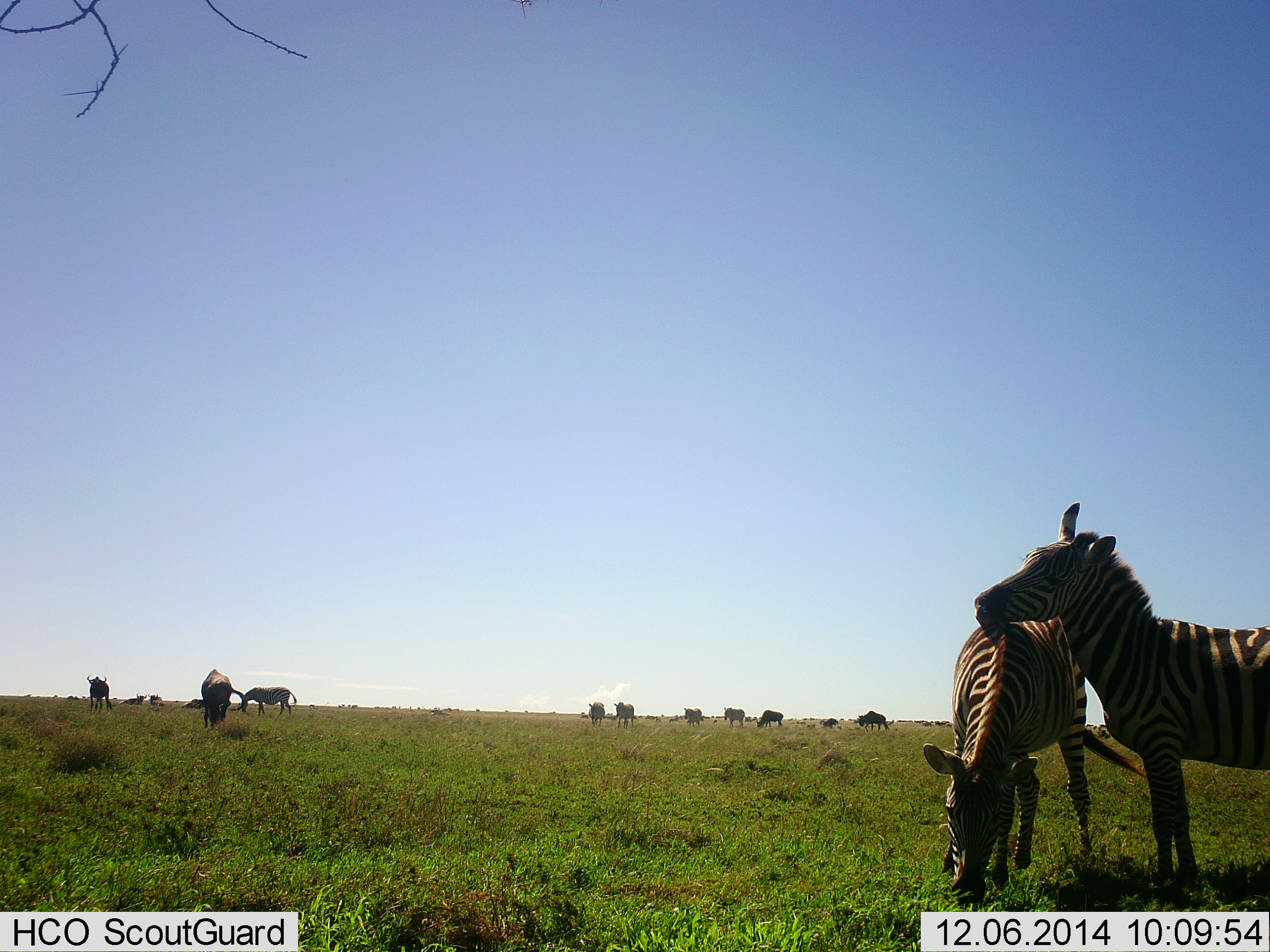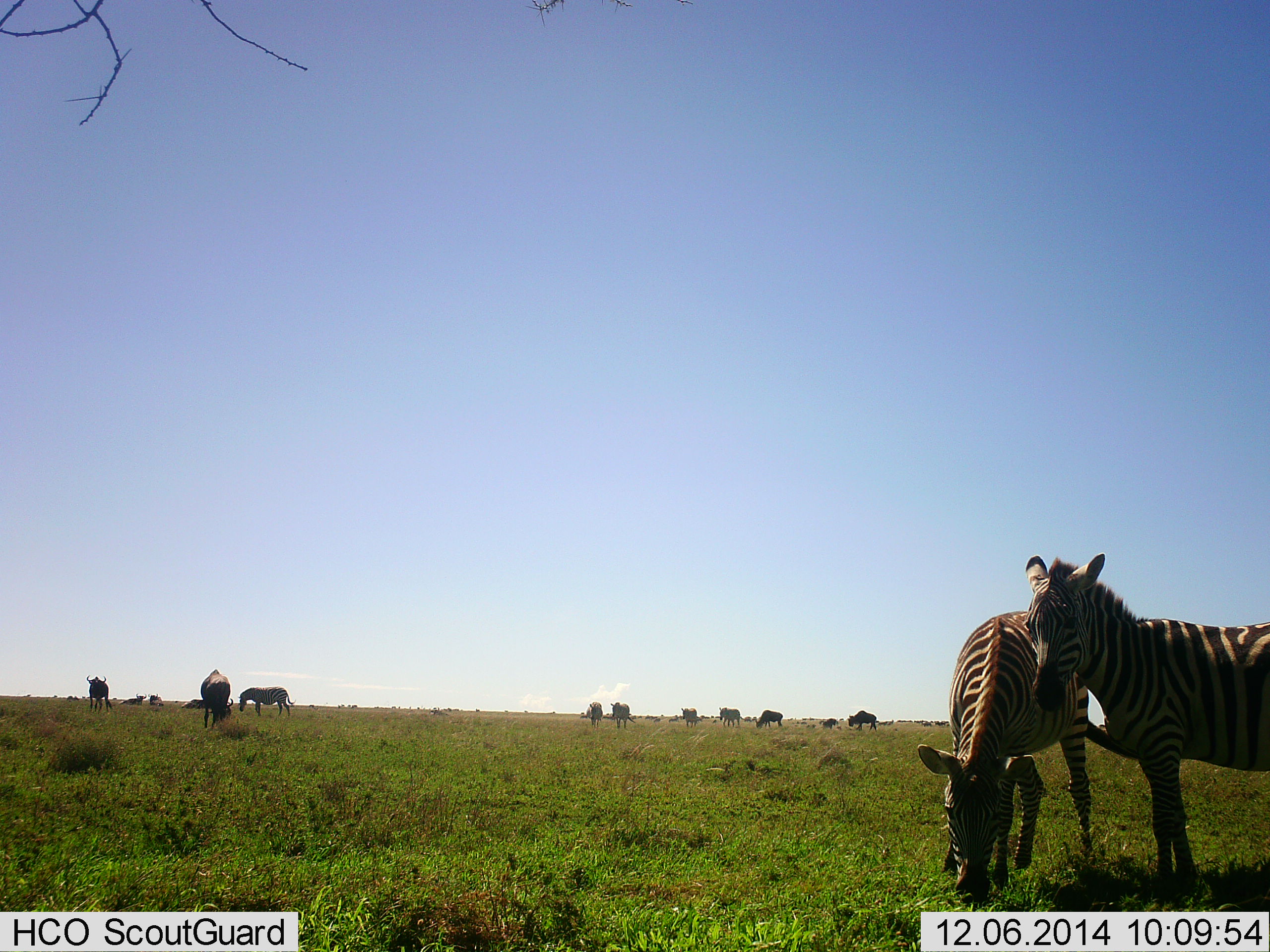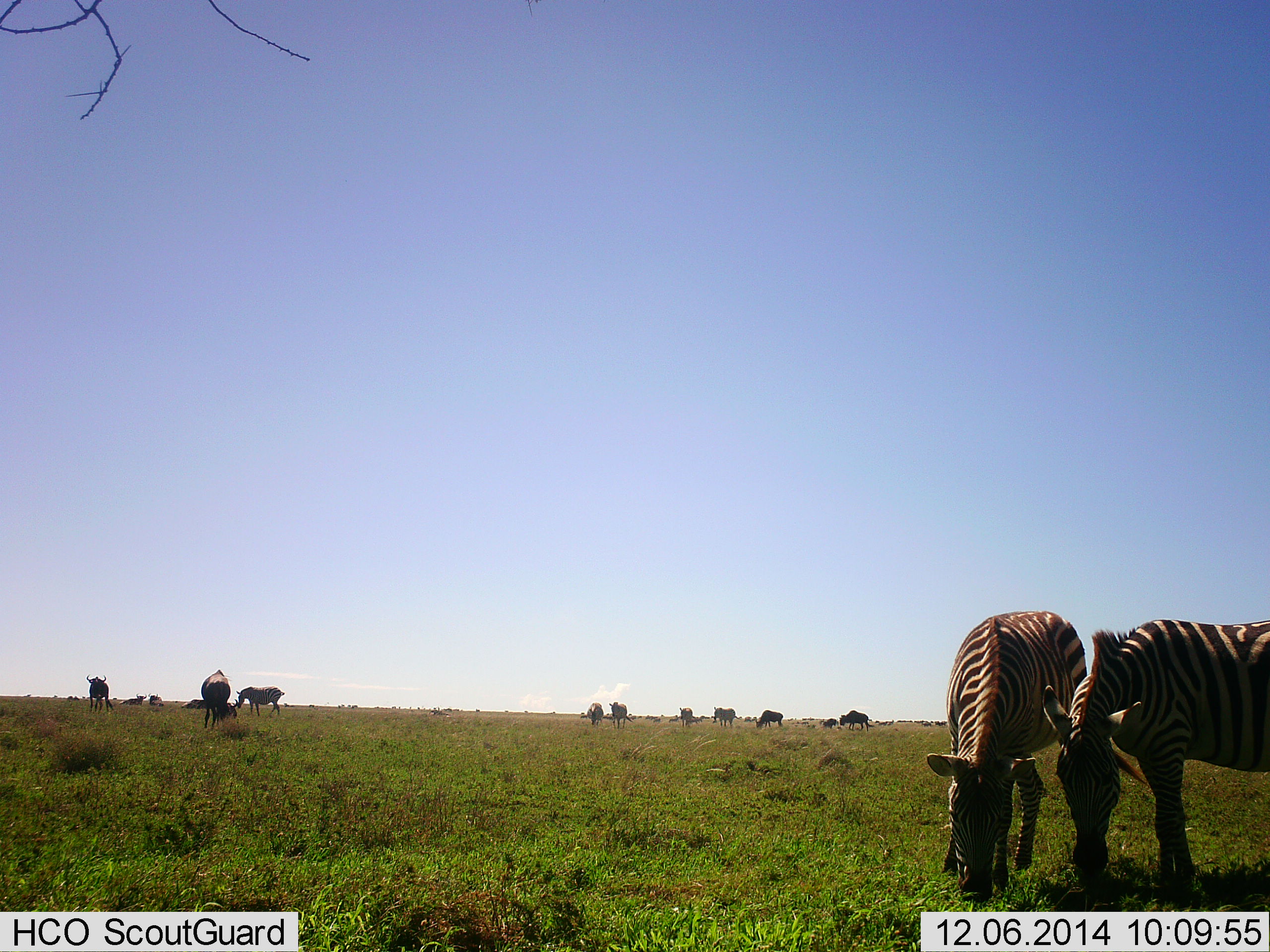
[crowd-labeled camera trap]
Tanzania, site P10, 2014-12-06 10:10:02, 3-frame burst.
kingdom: Animalia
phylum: Chordata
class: Mammalia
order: Artiodactyla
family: Bovidae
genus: Connochaetes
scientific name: Connochaetes taurinus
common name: blue wildebeest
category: wildebeest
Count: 6.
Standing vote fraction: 90%.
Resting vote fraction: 40%.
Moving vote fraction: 30%.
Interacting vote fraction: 0%.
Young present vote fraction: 0%.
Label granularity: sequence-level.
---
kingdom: Animalia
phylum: Chordata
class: Mammalia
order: Perissodactyla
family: Equidae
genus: Equus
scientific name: Equus quagga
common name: plains zebra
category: zebra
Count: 6.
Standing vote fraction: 63%.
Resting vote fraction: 5%.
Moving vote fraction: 42%.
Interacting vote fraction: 37%.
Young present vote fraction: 0%.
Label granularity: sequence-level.